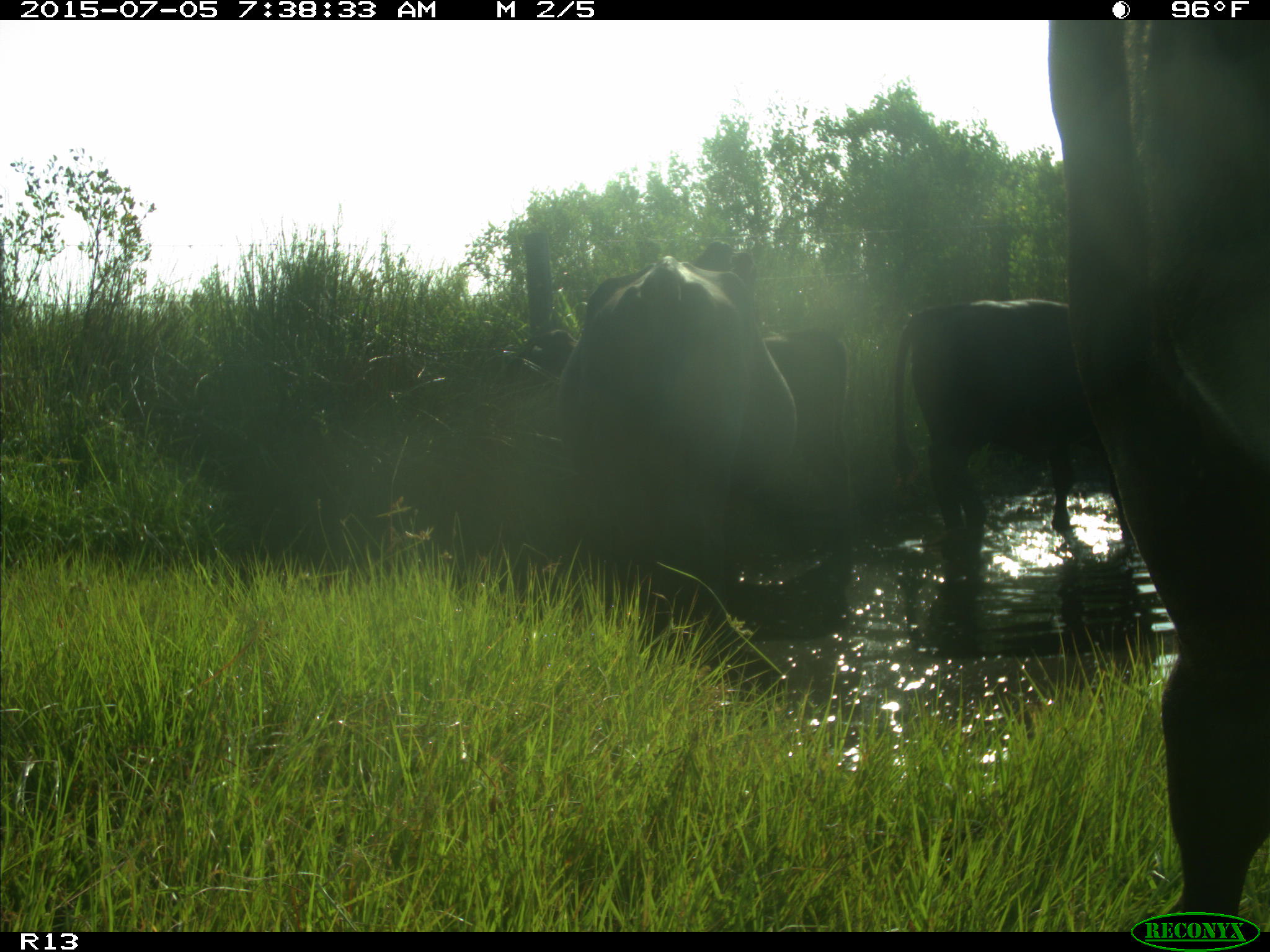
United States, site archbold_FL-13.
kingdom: Animalia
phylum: Chordata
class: Mammalia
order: Artiodactyla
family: Bovidae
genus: Bos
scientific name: Bos taurus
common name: domestic cow